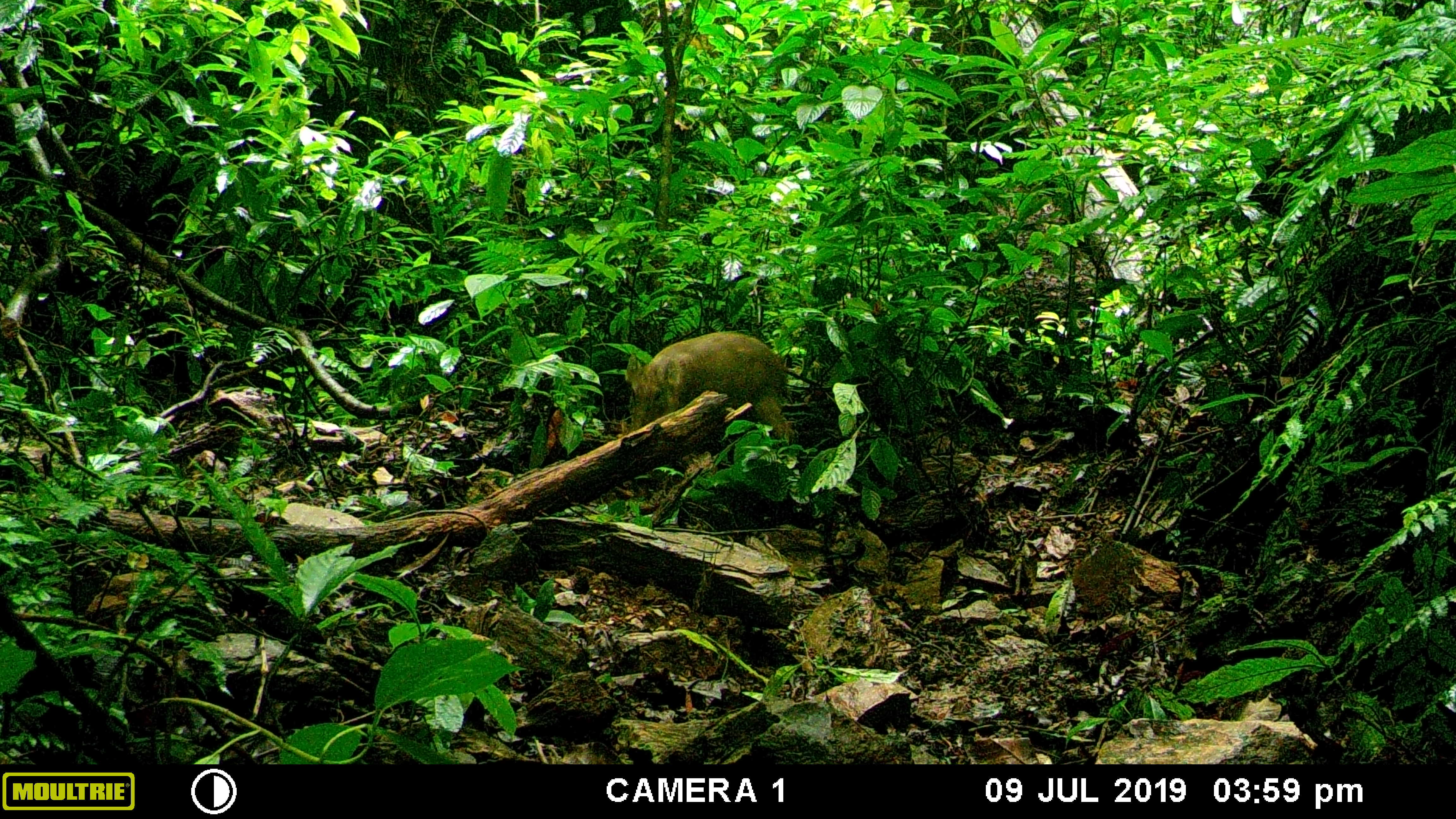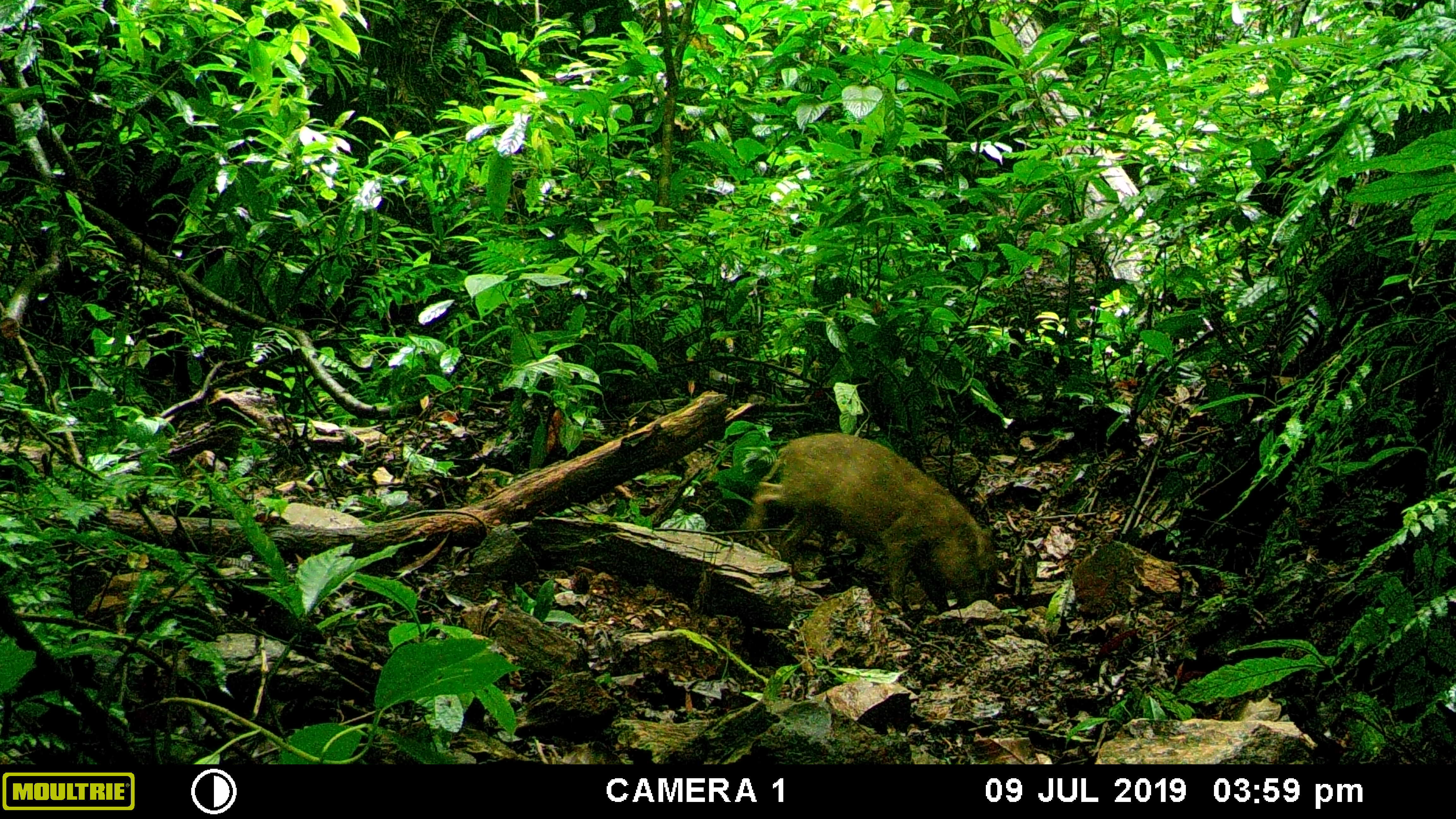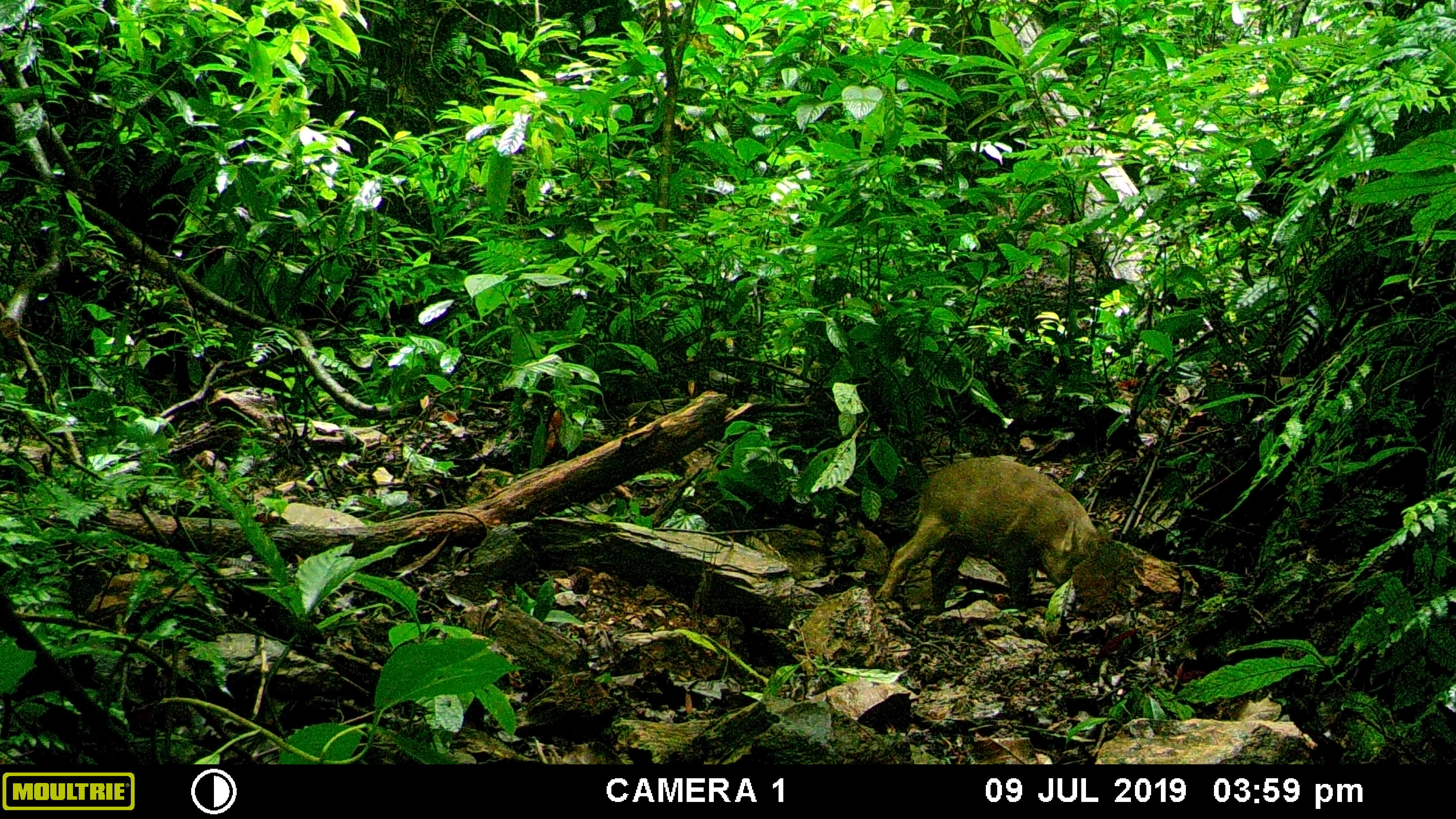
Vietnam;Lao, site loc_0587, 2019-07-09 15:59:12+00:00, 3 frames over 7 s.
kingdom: Animalia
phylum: Chordata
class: Mammalia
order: Artiodactyla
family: Suidae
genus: Sus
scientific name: Sus scrofa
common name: eurasian wild pig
Eurasian wild pig (Sus scrofa). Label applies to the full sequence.